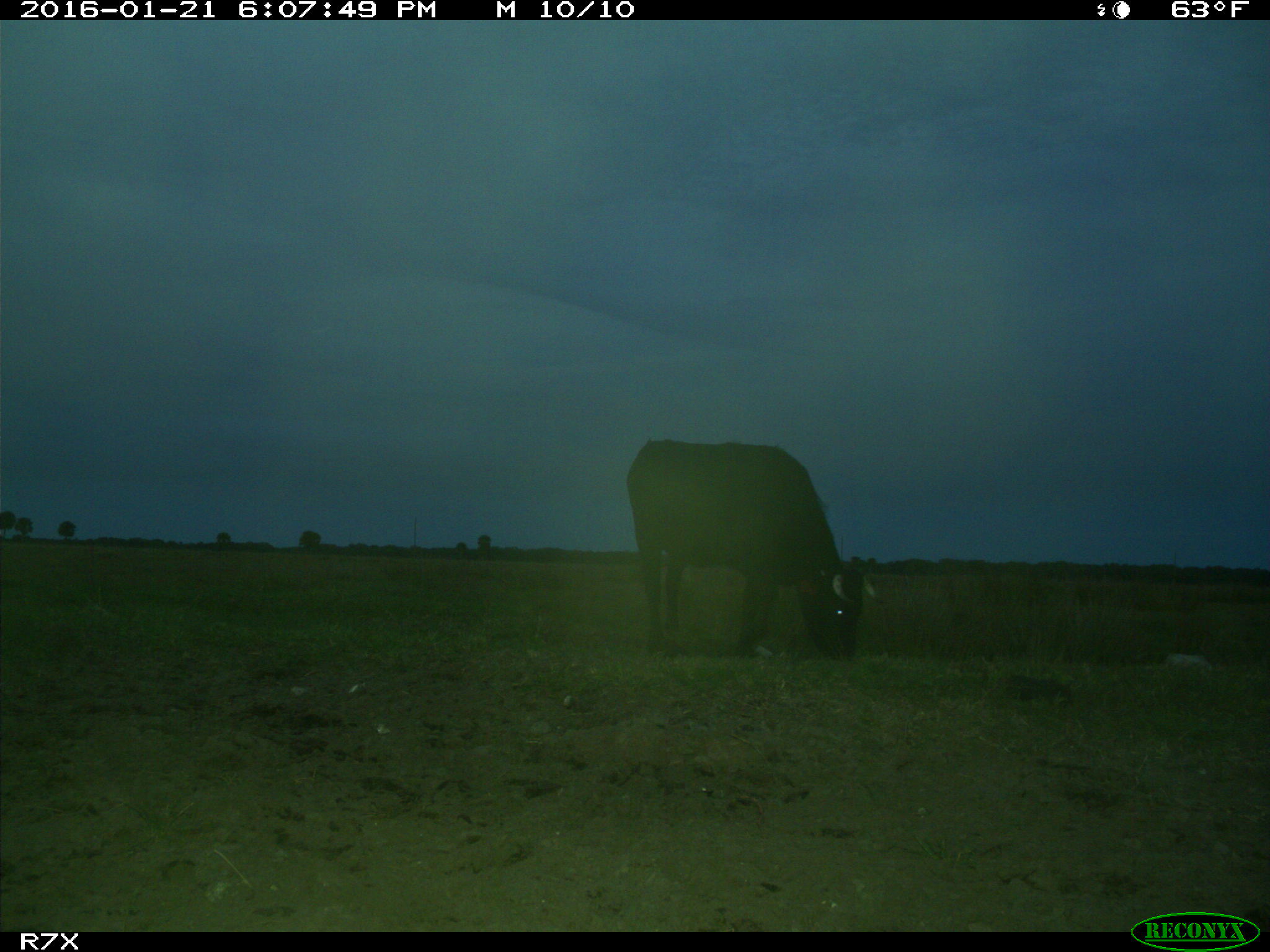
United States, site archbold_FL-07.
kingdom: Animalia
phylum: Chordata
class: Mammalia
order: Artiodactyla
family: Bovidae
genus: Bos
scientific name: Bos taurus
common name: domestic cow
Bos taurus (domestic cow).